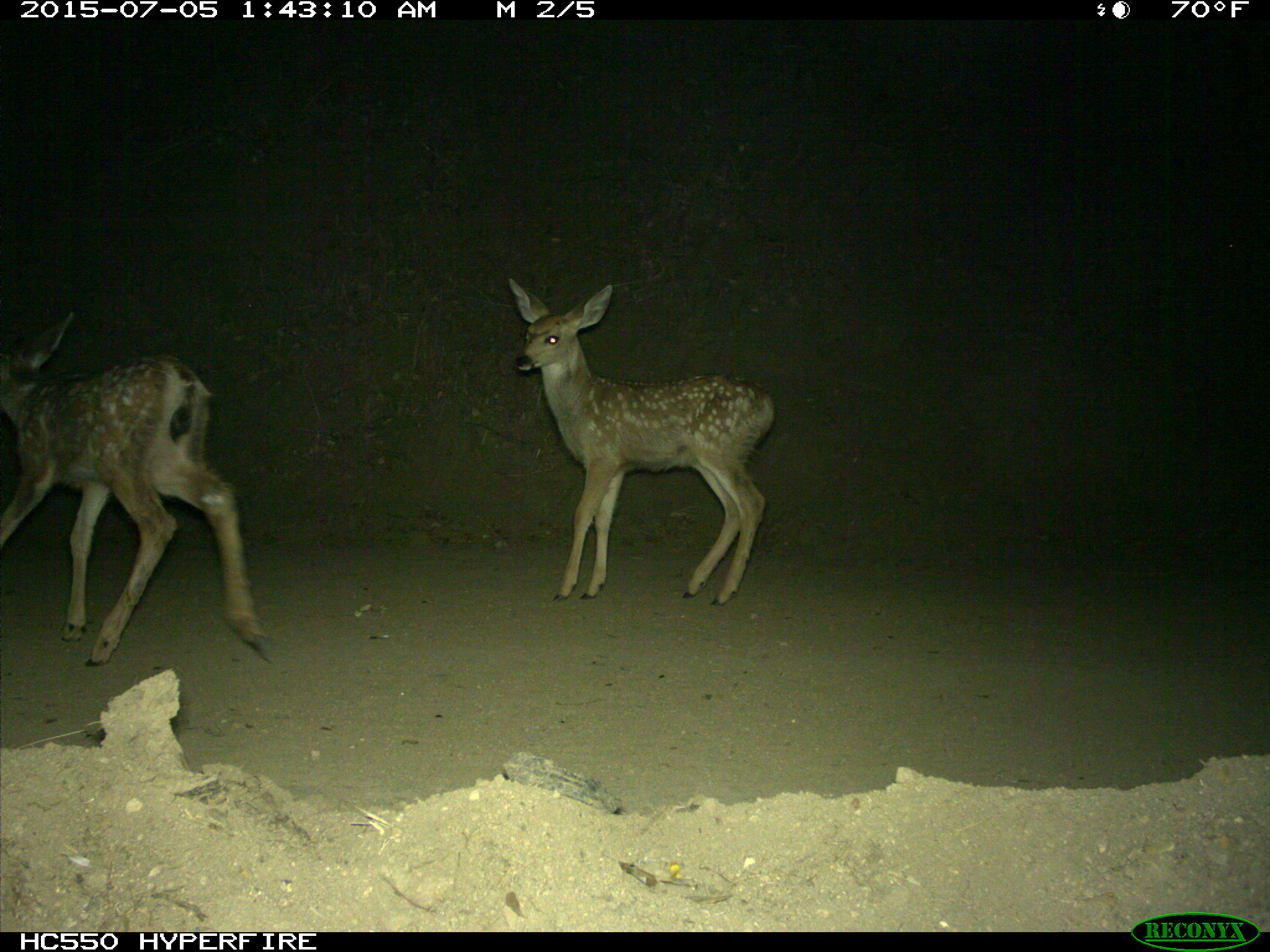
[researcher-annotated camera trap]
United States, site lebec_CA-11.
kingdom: Animalia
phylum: Chordata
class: Mammalia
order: Artiodactyla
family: Cervidae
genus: Odocoileus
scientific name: Odocoileus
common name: deer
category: unidentified deer